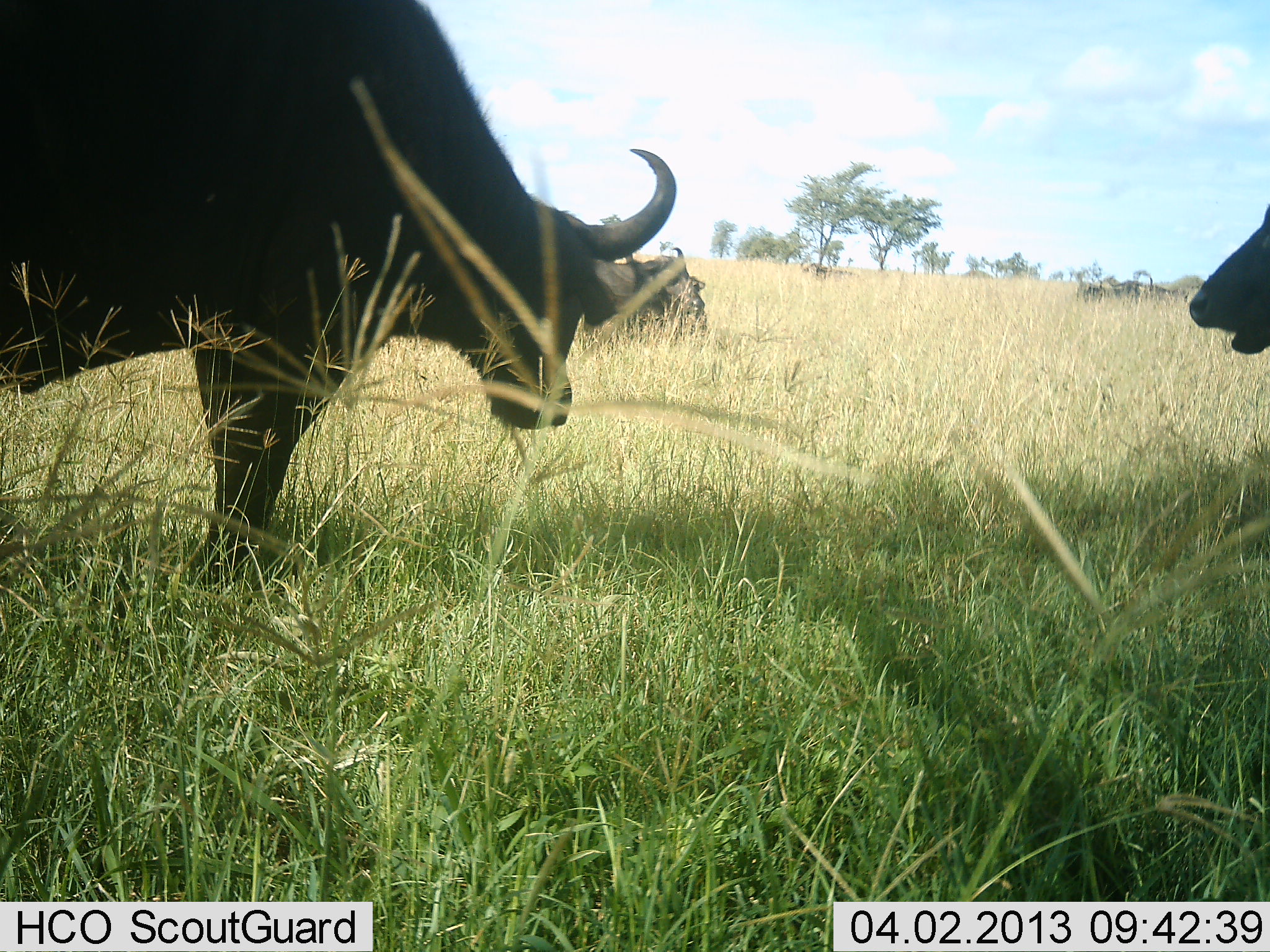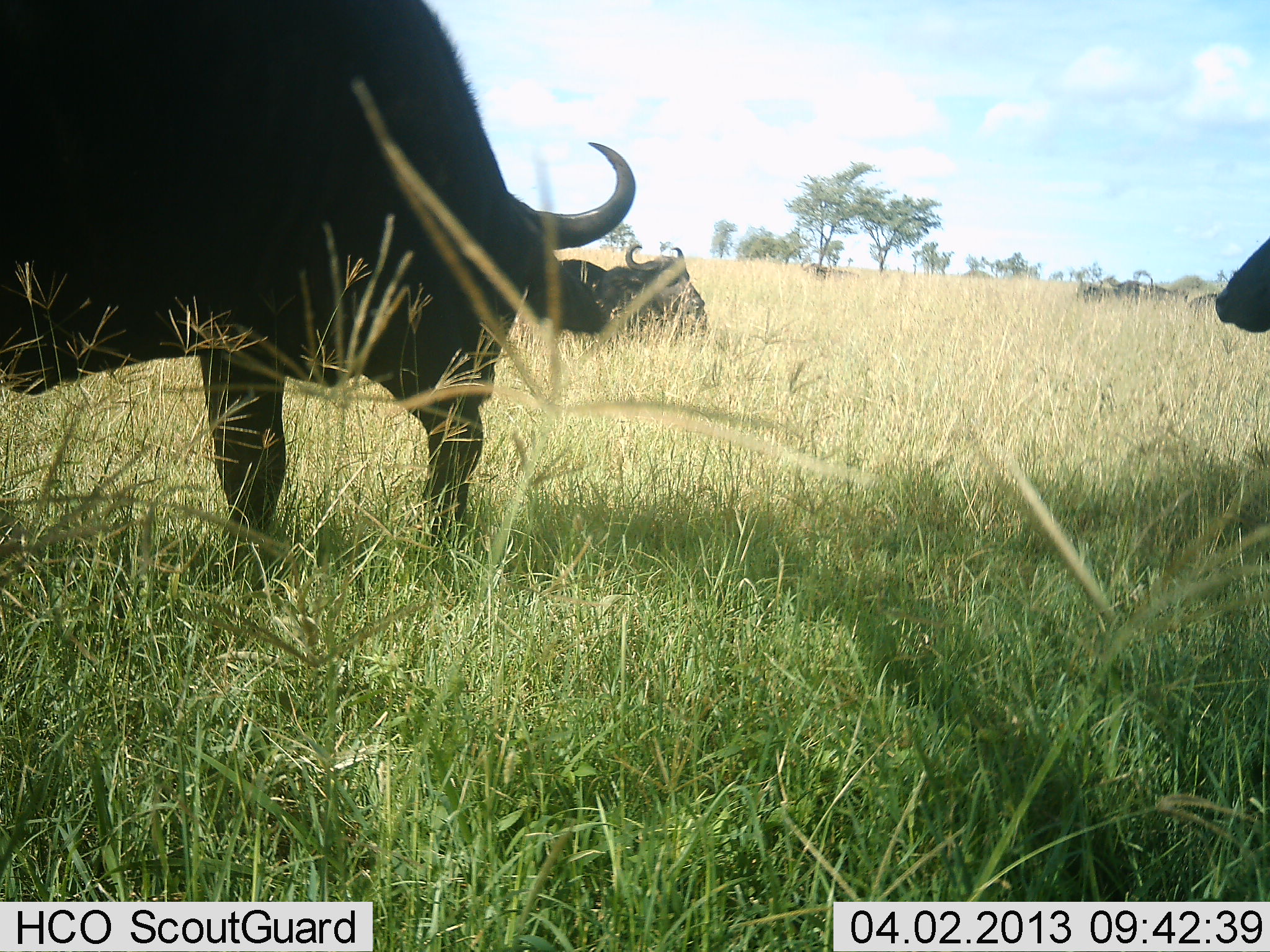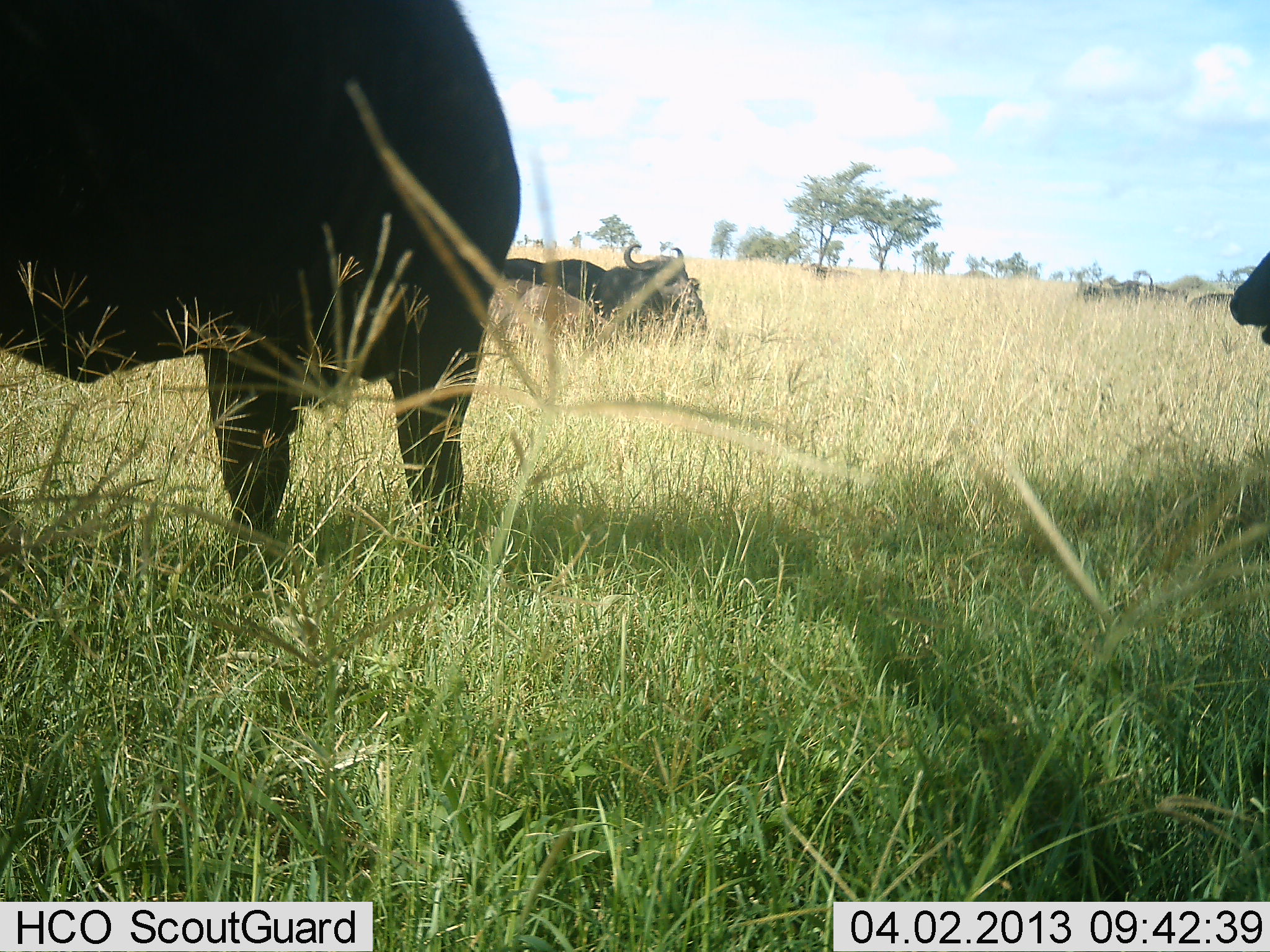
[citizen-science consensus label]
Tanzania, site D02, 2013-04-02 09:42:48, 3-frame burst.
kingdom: Animalia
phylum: Chordata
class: Mammalia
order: Artiodactyla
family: Bovidae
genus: Syncerus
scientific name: Syncerus caffer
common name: cape buffalo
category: buffalo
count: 3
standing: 63%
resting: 90%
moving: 17%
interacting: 0%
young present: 0%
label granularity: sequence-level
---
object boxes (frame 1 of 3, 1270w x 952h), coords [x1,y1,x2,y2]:
animal: [0,0,677,582]; [1189,203,1270,355]; [584,245,706,333]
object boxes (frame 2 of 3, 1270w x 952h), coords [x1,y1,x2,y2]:
animal: [0,0,634,560]; [556,243,708,335]; [1215,235,1270,333]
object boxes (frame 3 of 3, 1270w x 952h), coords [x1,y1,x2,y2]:
animal: [0,0,518,560]; [504,243,706,340]; [1229,251,1270,346]